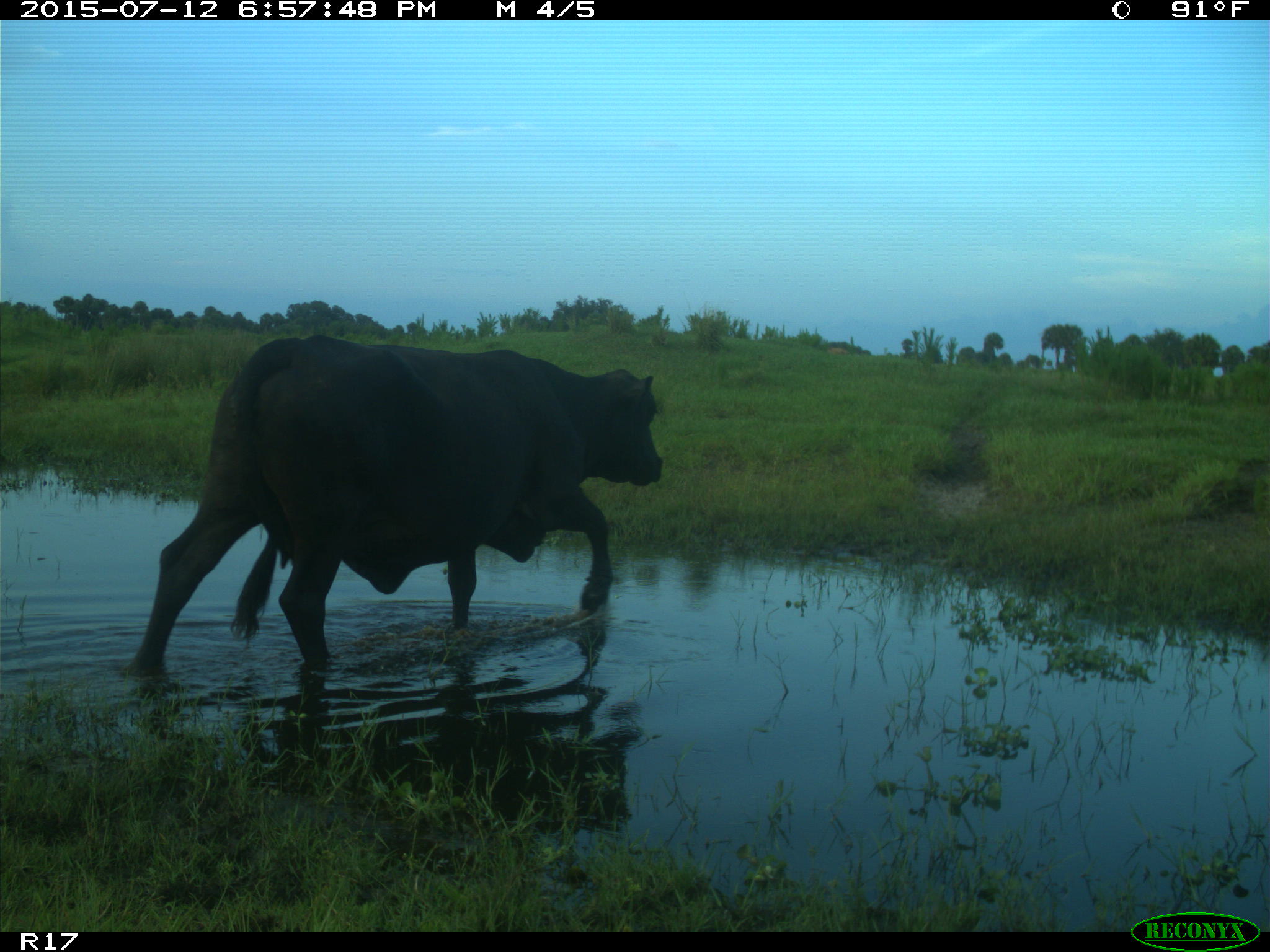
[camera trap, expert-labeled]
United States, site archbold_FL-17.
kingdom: Animalia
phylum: Chordata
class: Mammalia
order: Artiodactyla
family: Bovidae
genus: Bos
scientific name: Bos taurus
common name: domestic cow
Bos taurus (domestic cow).